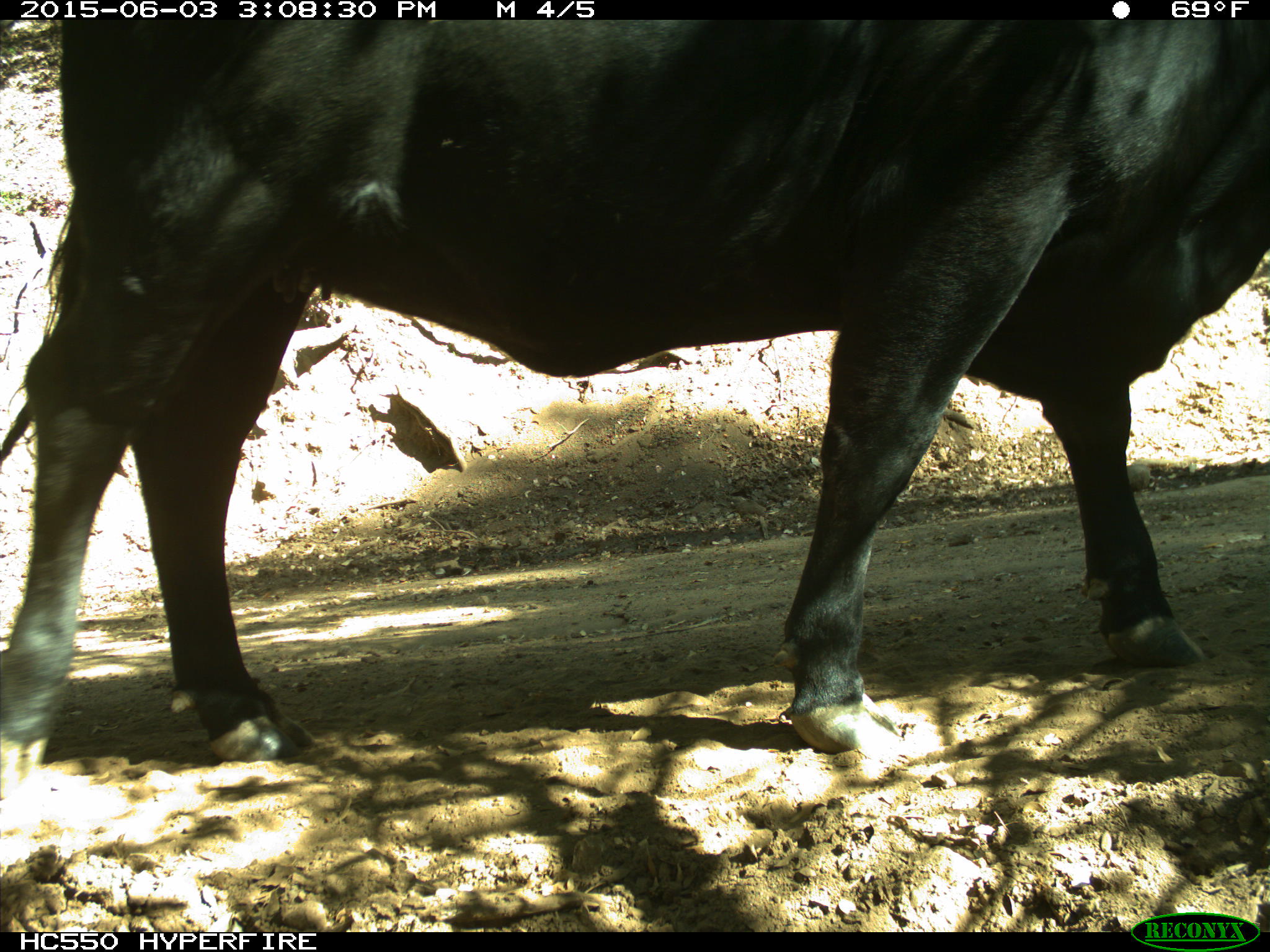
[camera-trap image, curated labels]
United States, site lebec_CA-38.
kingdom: Animalia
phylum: Chordata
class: Mammalia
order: Artiodactyla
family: Bovidae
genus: Bos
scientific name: Bos taurus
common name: domestic cow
Bos taurus (domestic cow).